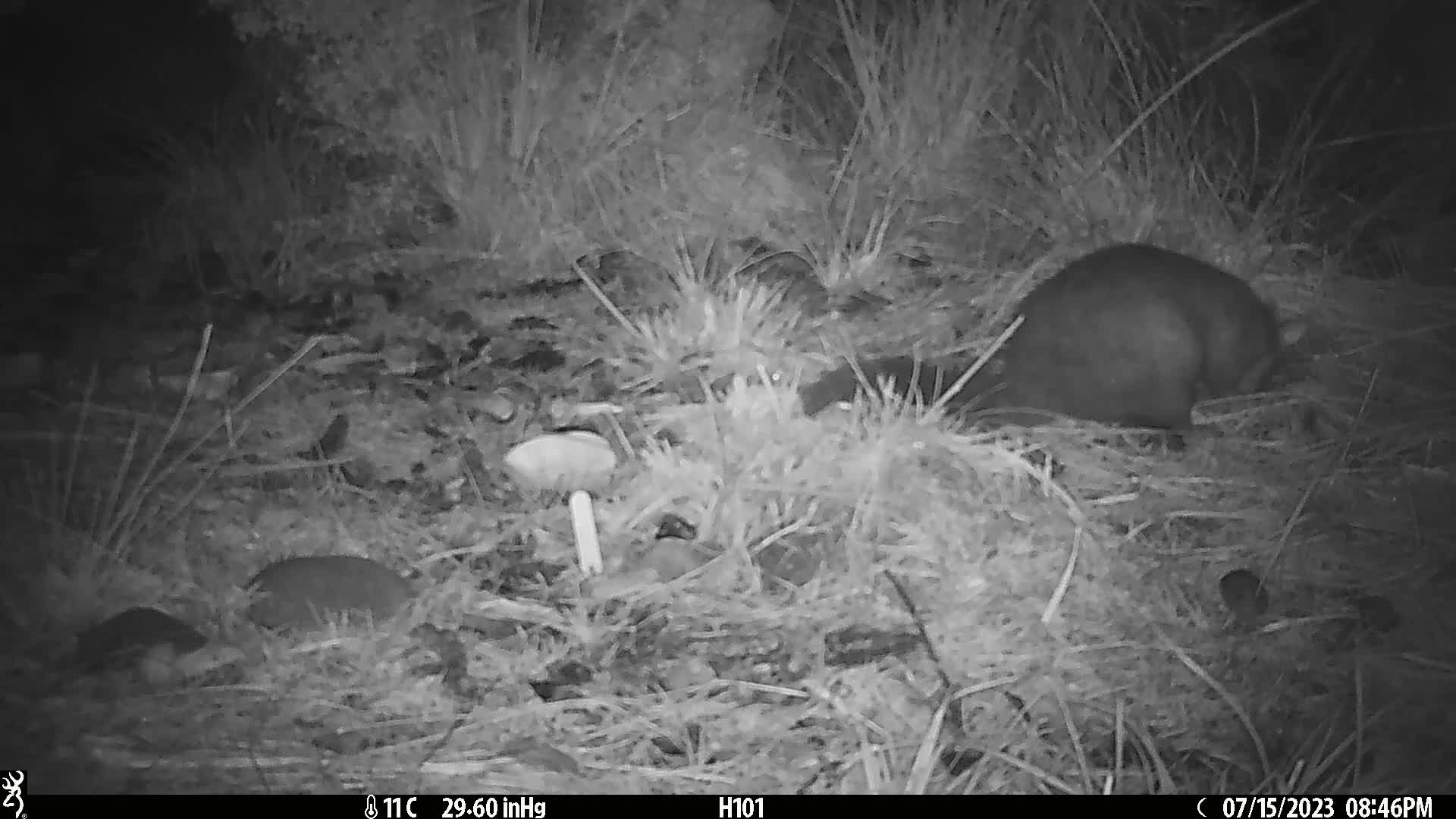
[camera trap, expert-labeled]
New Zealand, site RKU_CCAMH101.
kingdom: Animalia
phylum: Chordata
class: Mammalia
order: Diprotodontia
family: Phalangeridae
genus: Trichosurus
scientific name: Trichosurus vulpecula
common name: common brushtail possum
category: possum